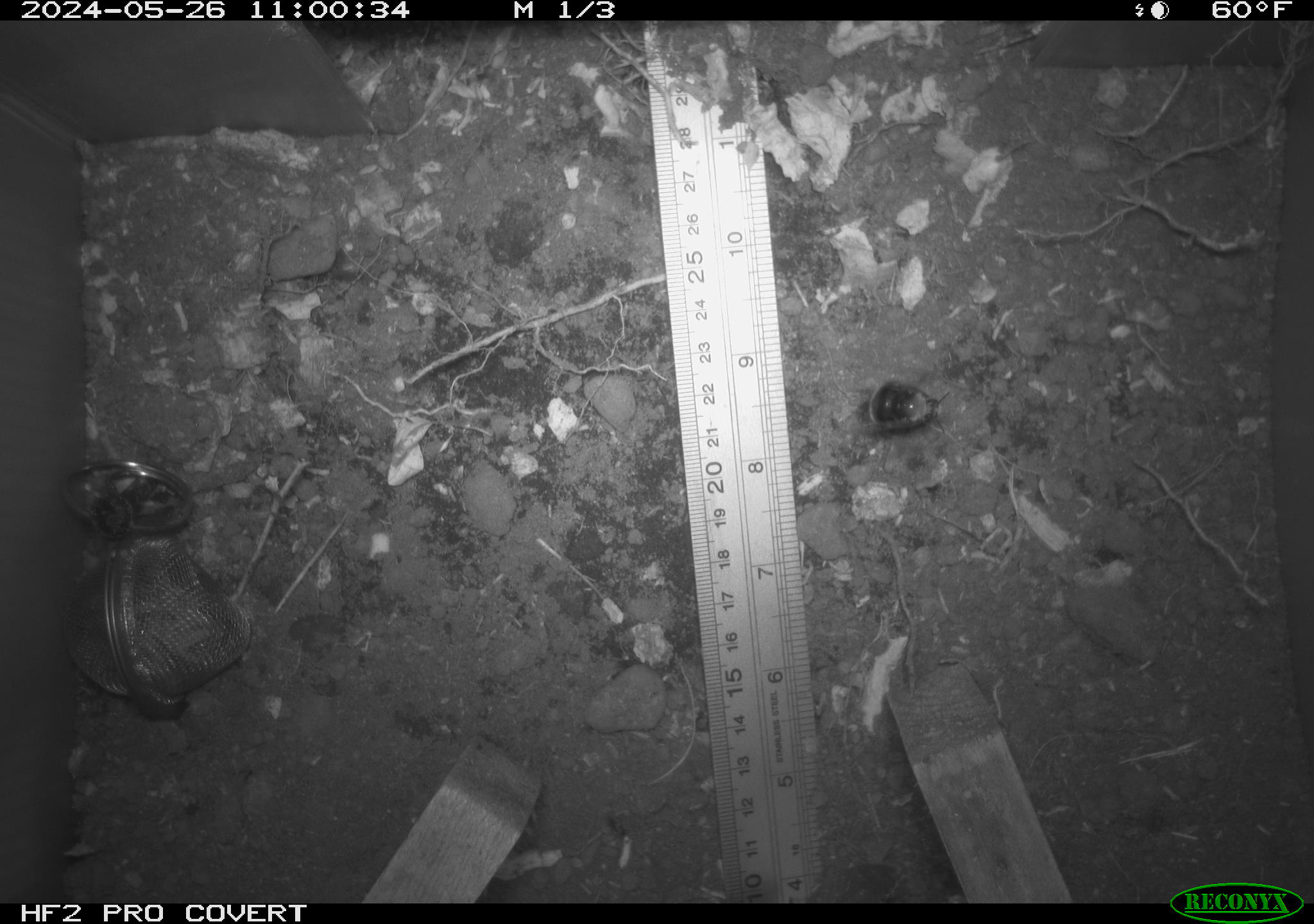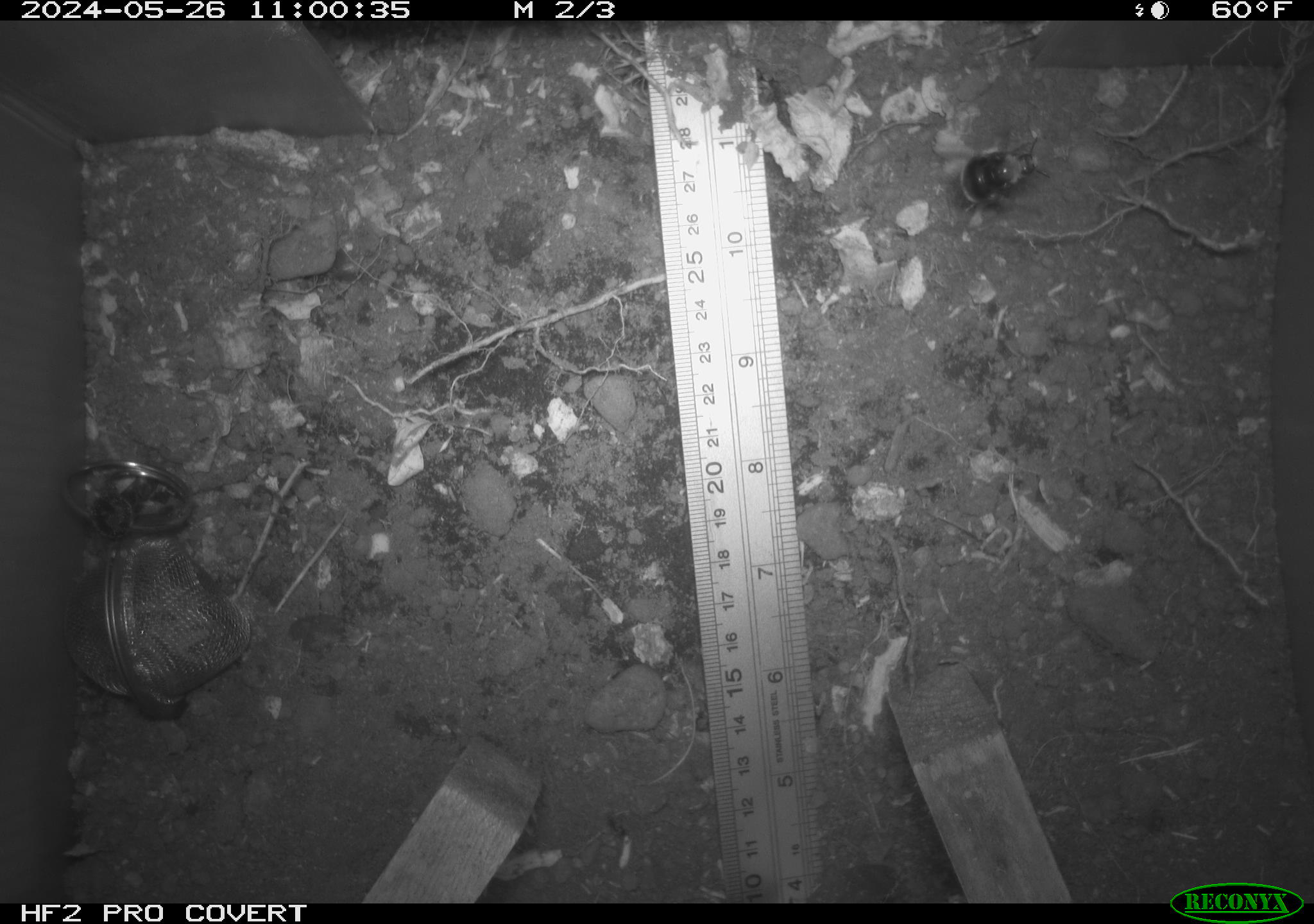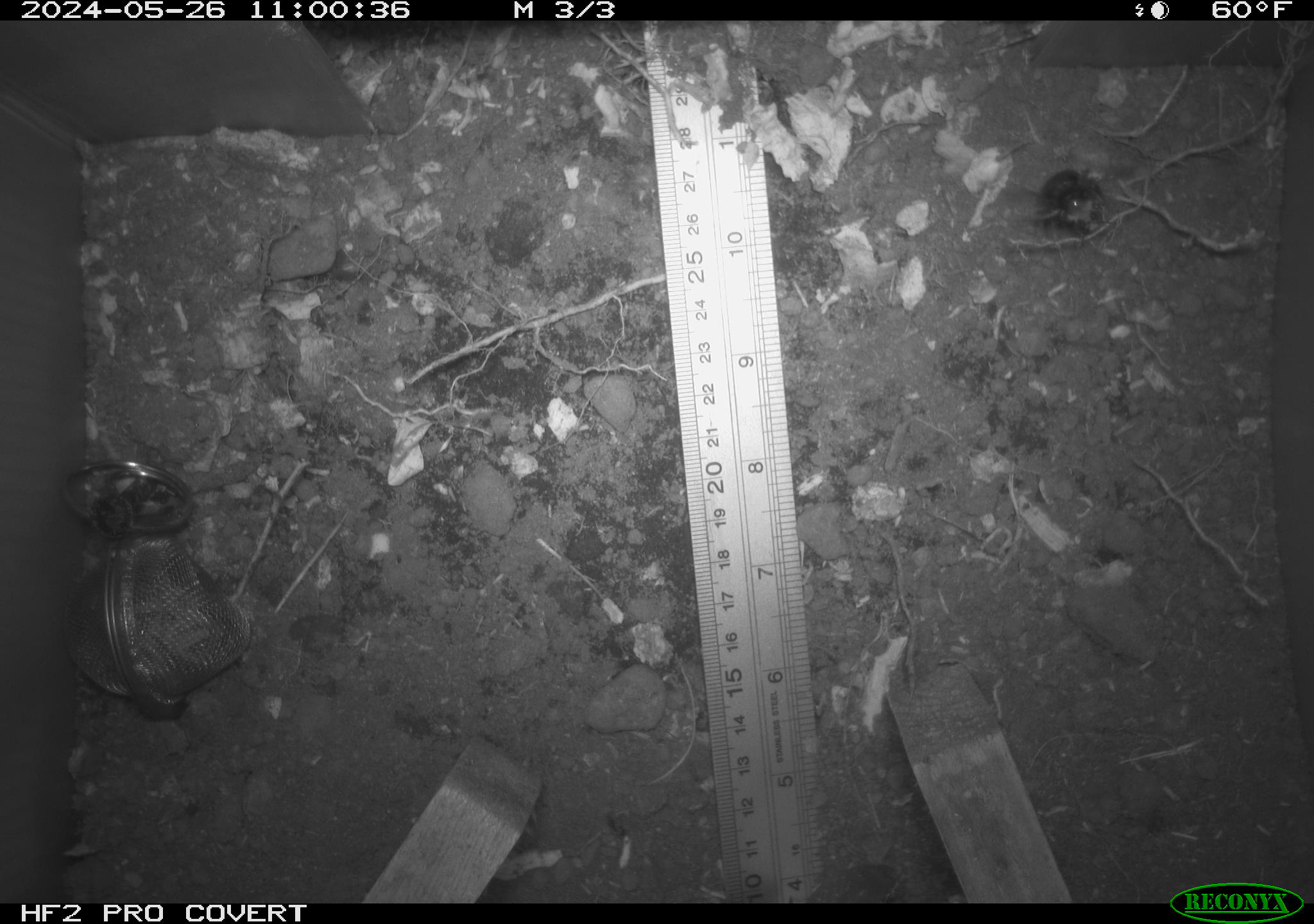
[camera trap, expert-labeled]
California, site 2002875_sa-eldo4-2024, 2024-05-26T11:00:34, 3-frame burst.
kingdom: Animalia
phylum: Arthropoda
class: Insecta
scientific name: Insecta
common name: insect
Insect (Insecta).